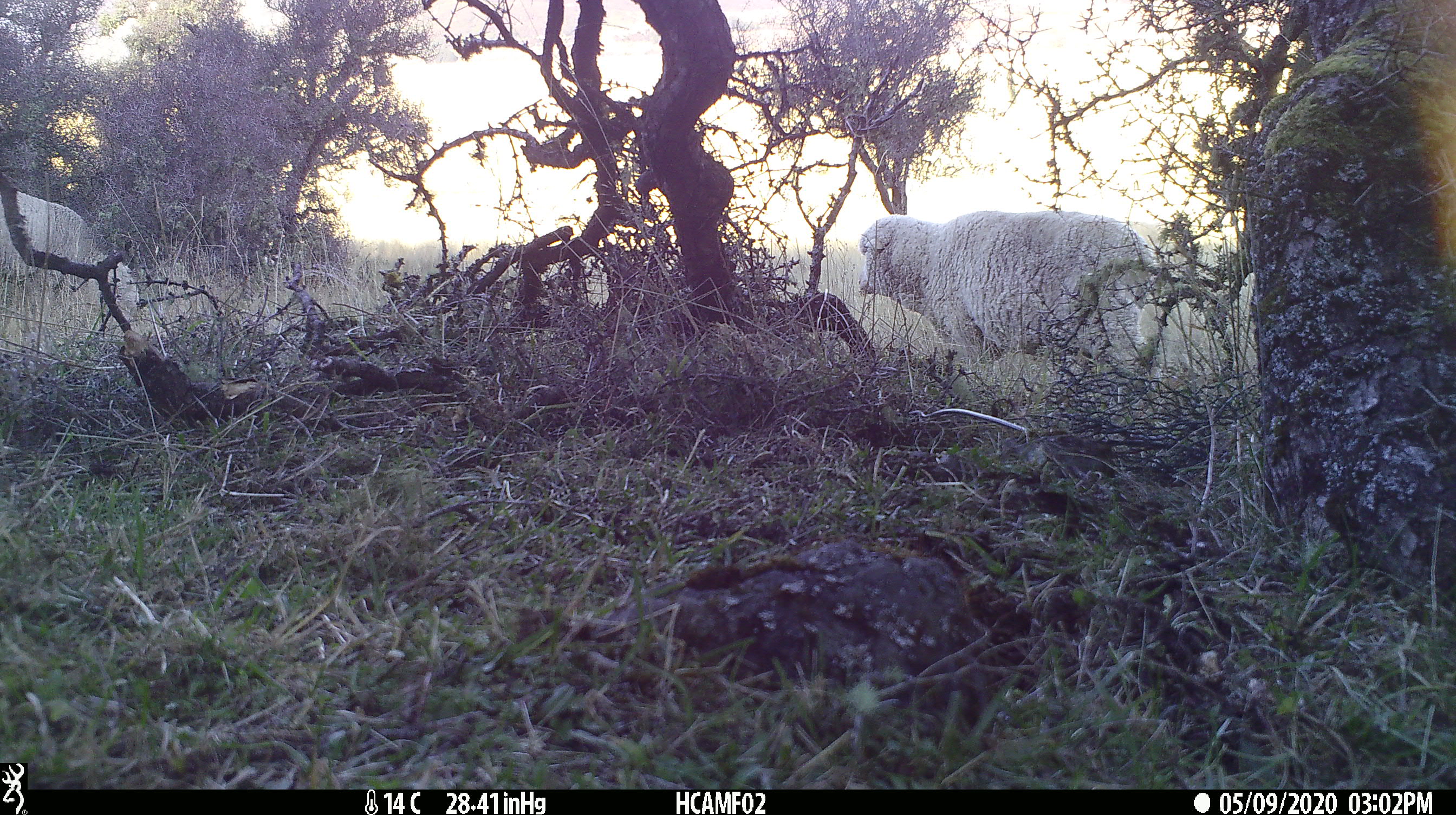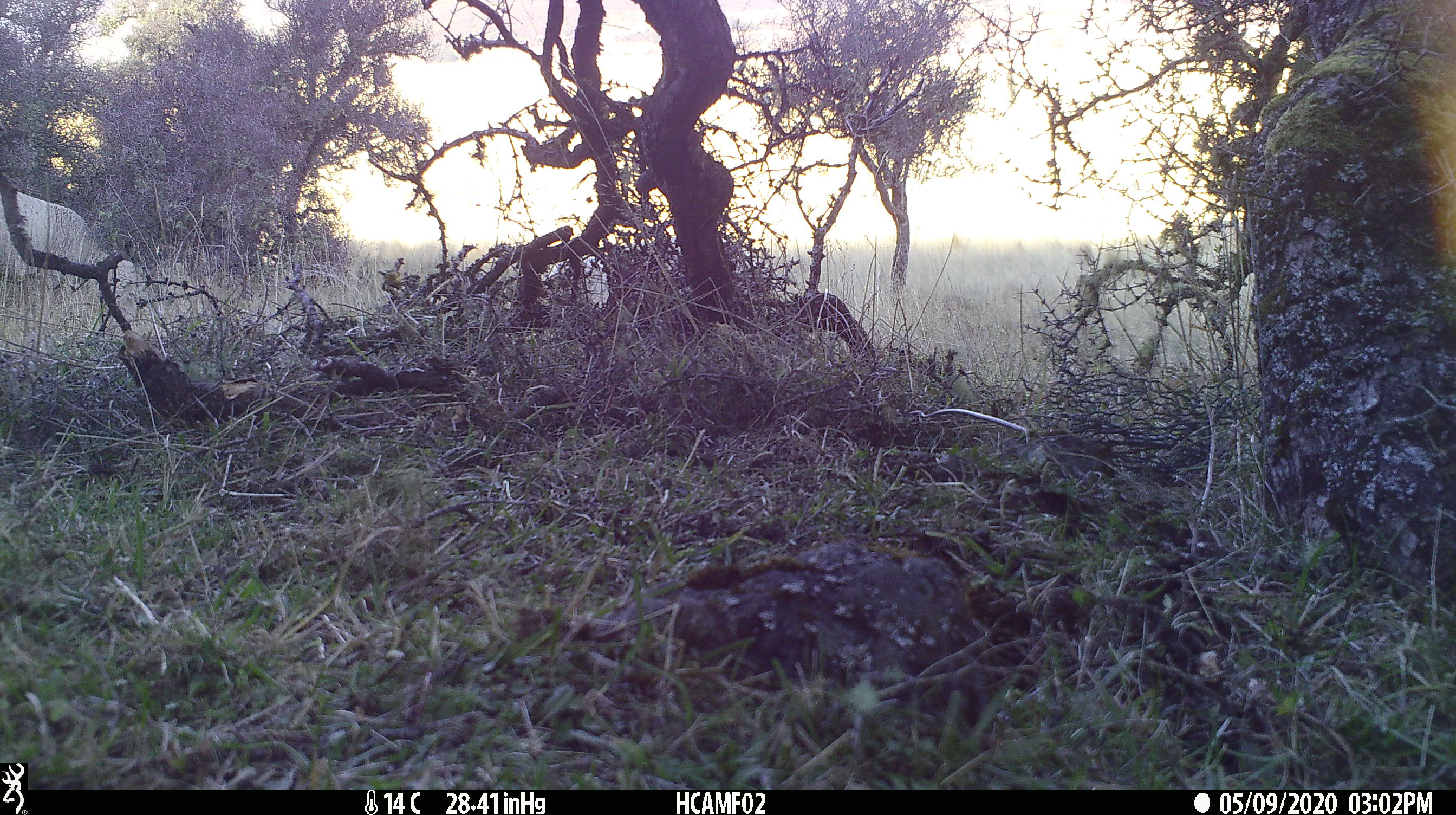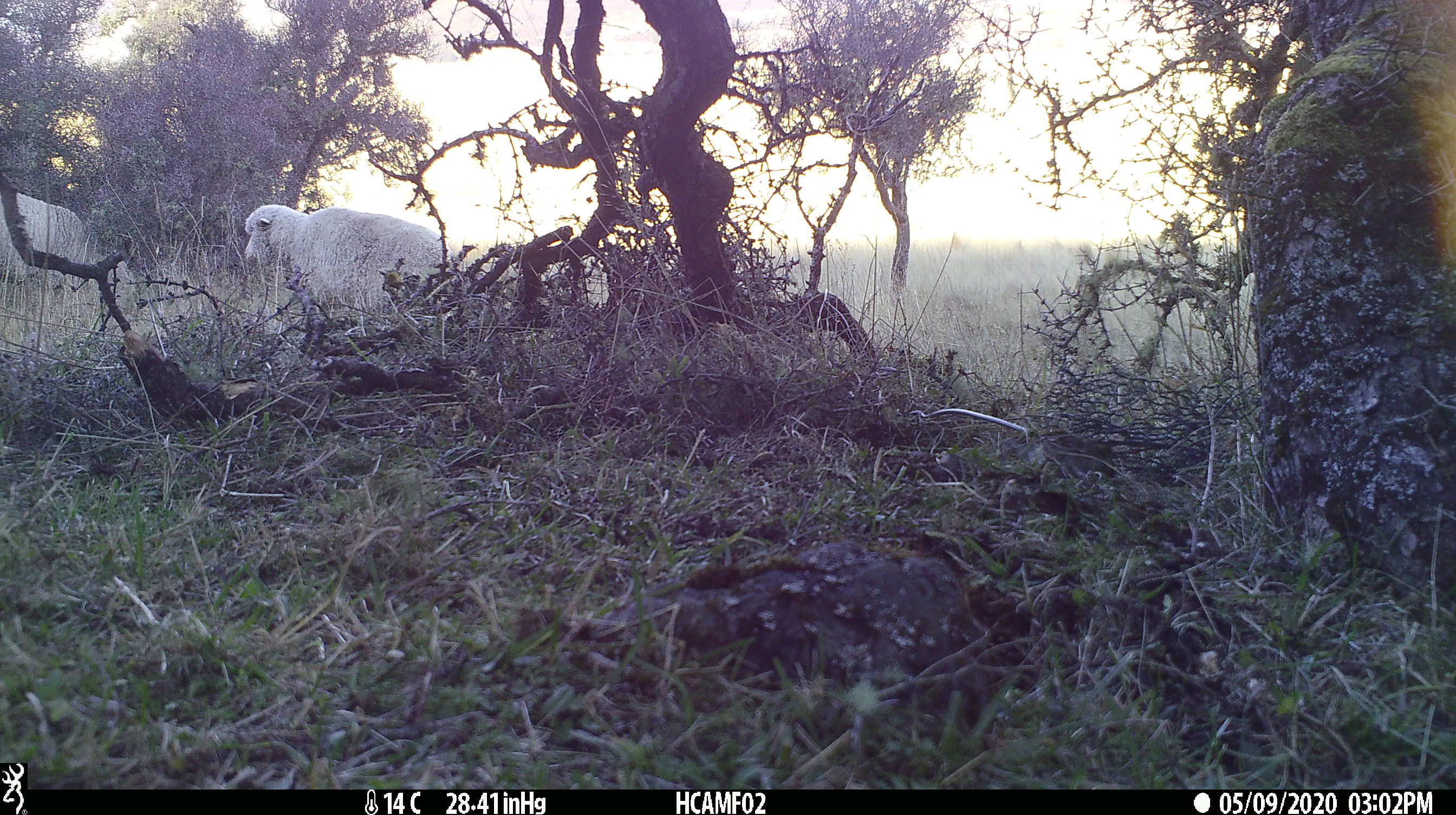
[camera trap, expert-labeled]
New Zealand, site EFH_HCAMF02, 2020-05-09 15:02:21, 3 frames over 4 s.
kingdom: Animalia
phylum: Chordata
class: Mammalia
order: Artiodactyla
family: Bovidae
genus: Ovis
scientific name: Ovis aries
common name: domestic sheep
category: sheep